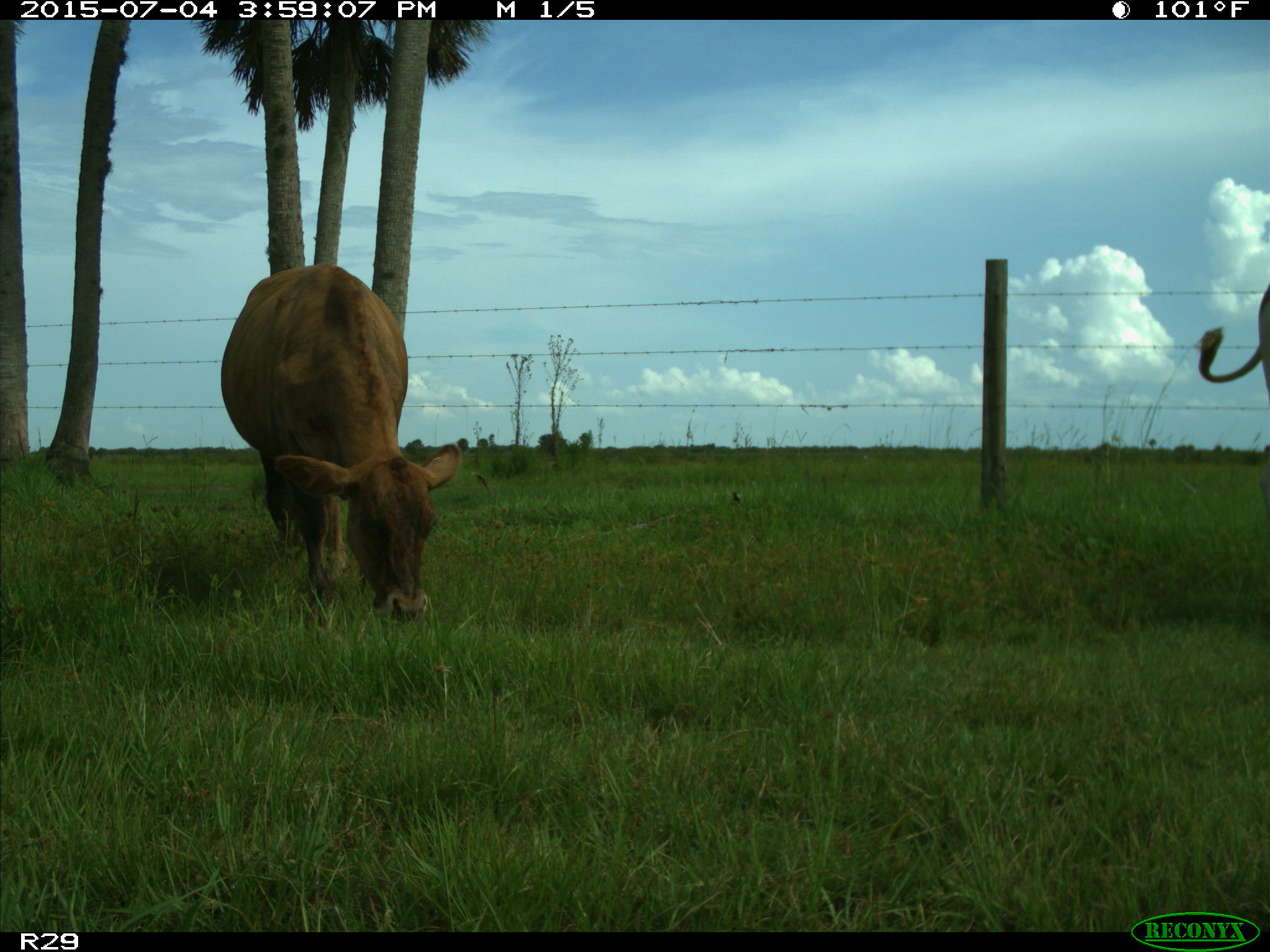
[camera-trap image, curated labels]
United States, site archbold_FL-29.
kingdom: Animalia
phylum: Chordata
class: Mammalia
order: Artiodactyla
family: Bovidae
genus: Bos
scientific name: Bos taurus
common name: domestic cow